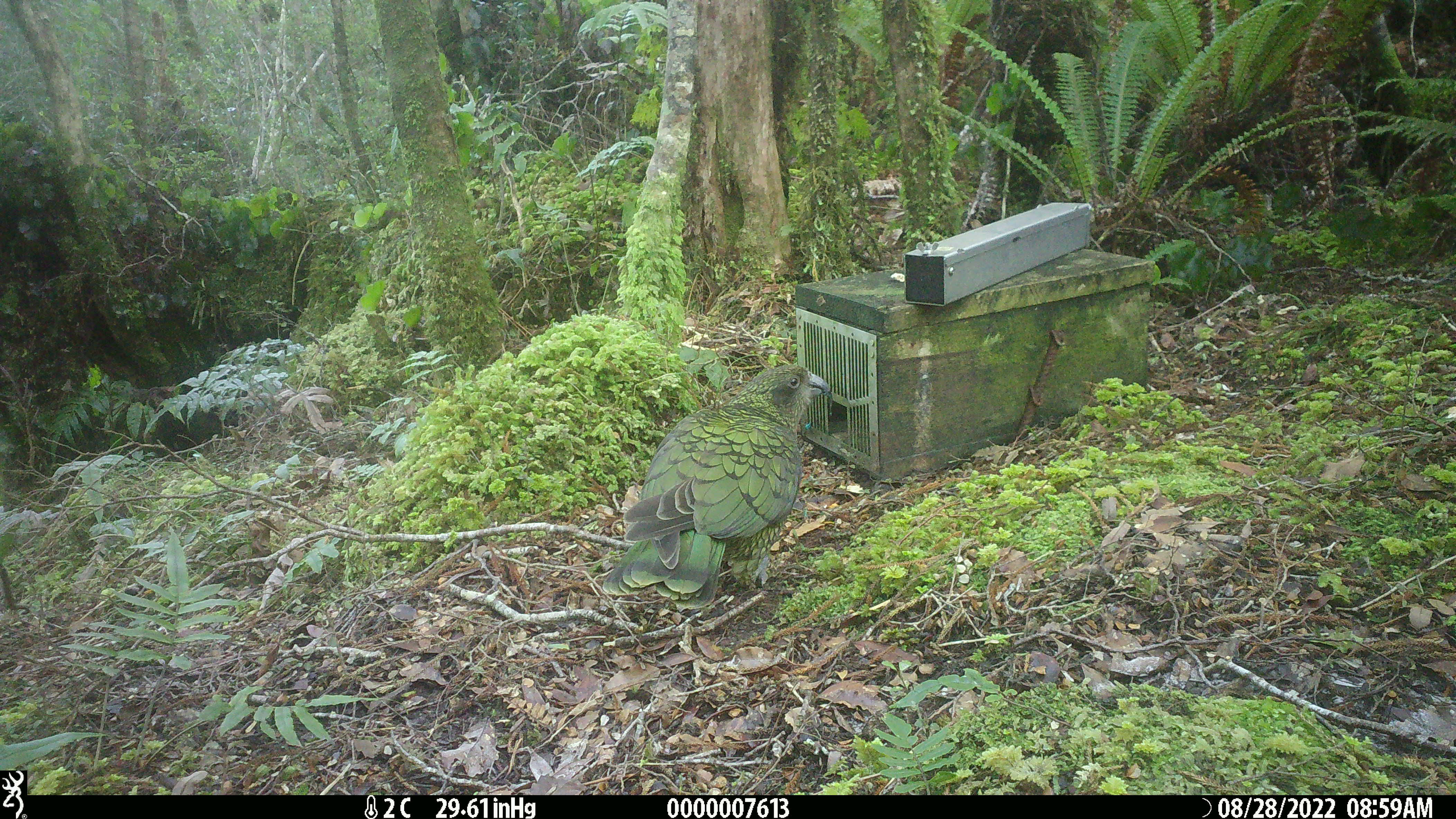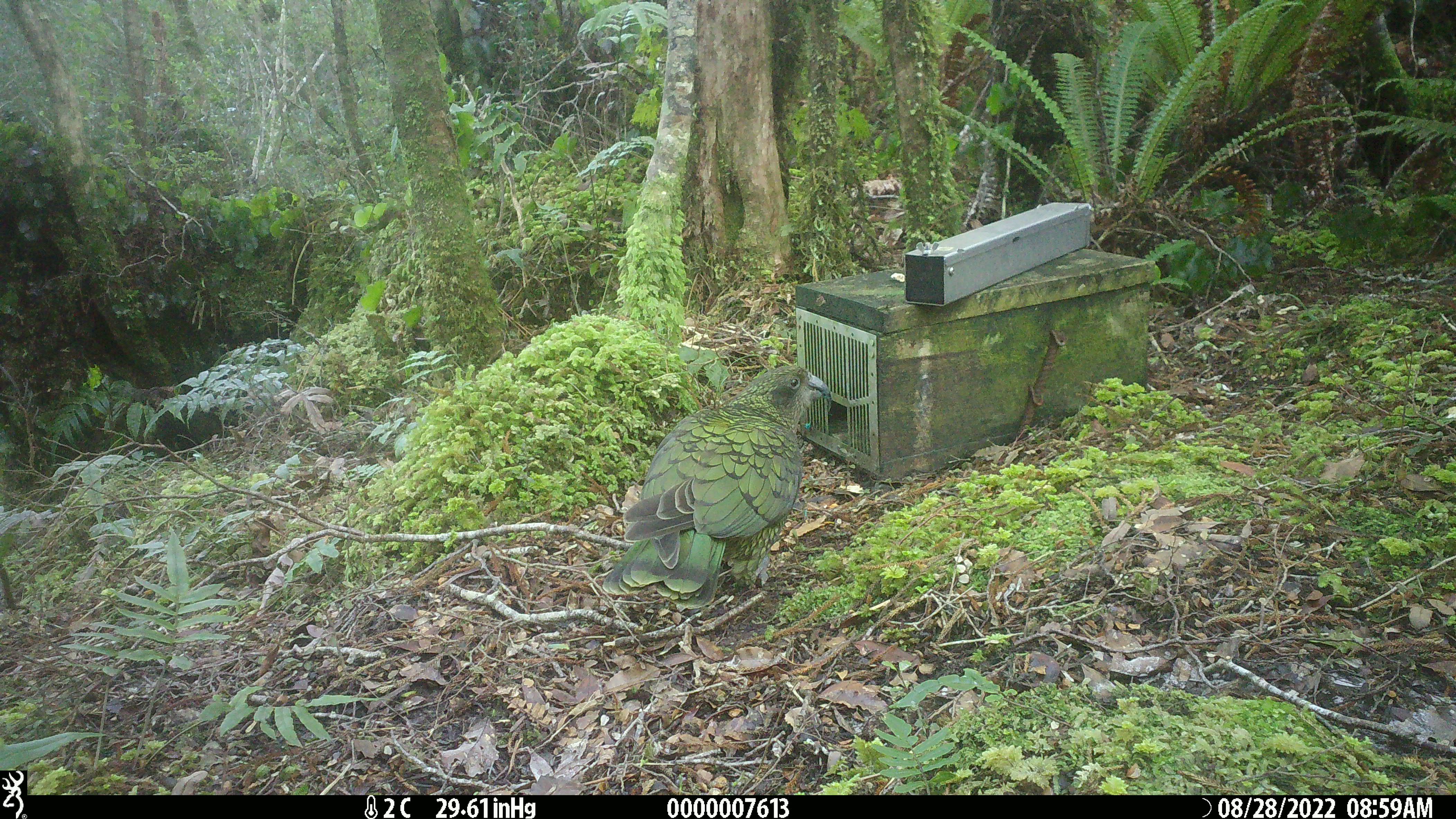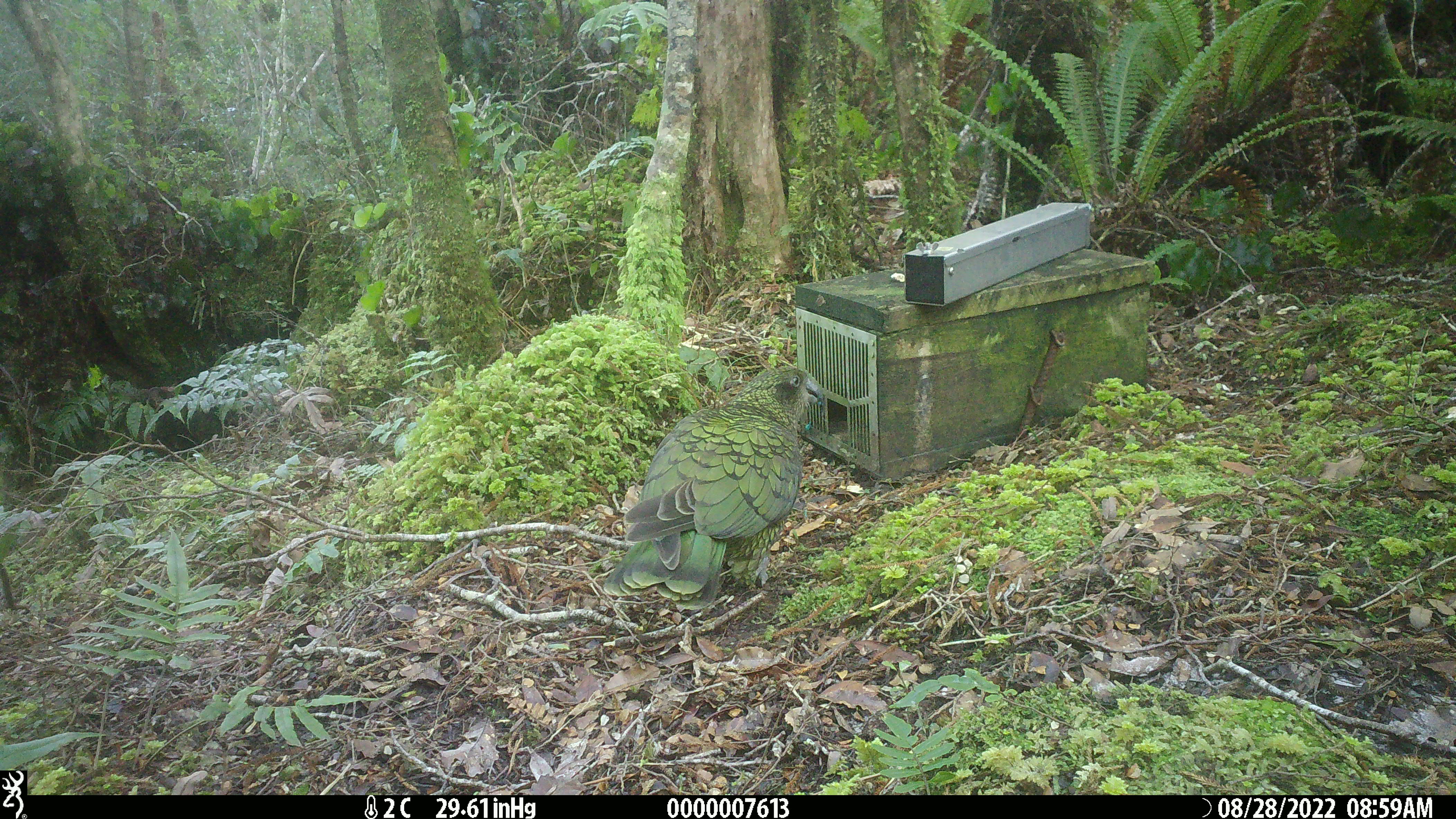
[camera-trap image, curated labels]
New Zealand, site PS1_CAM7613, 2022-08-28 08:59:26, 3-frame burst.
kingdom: Animalia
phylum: Chordata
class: Aves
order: Psittaciformes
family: Strigopidae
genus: Nestor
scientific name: Nestor notabilis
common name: kea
Kea (Nestor notabilis).